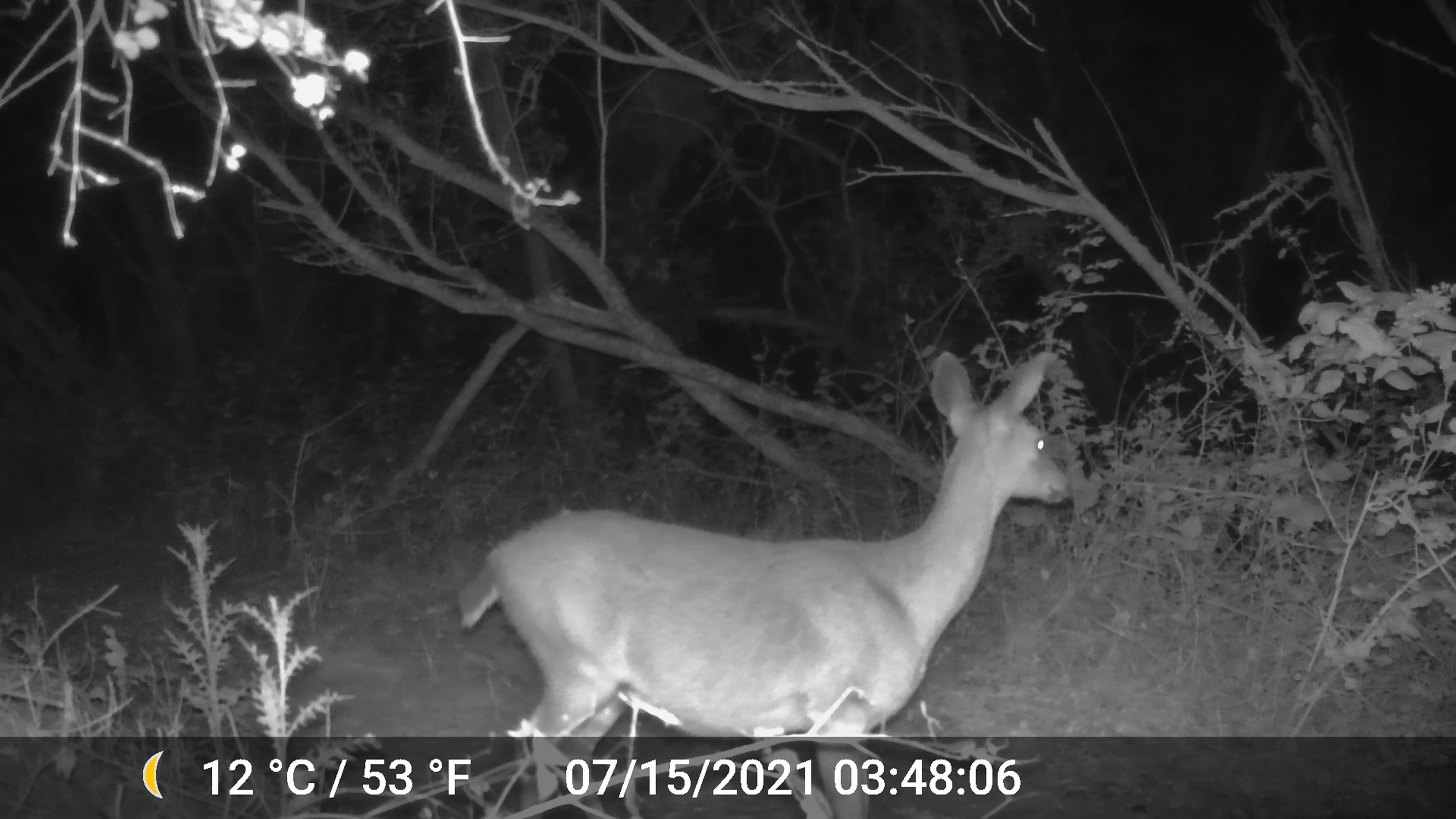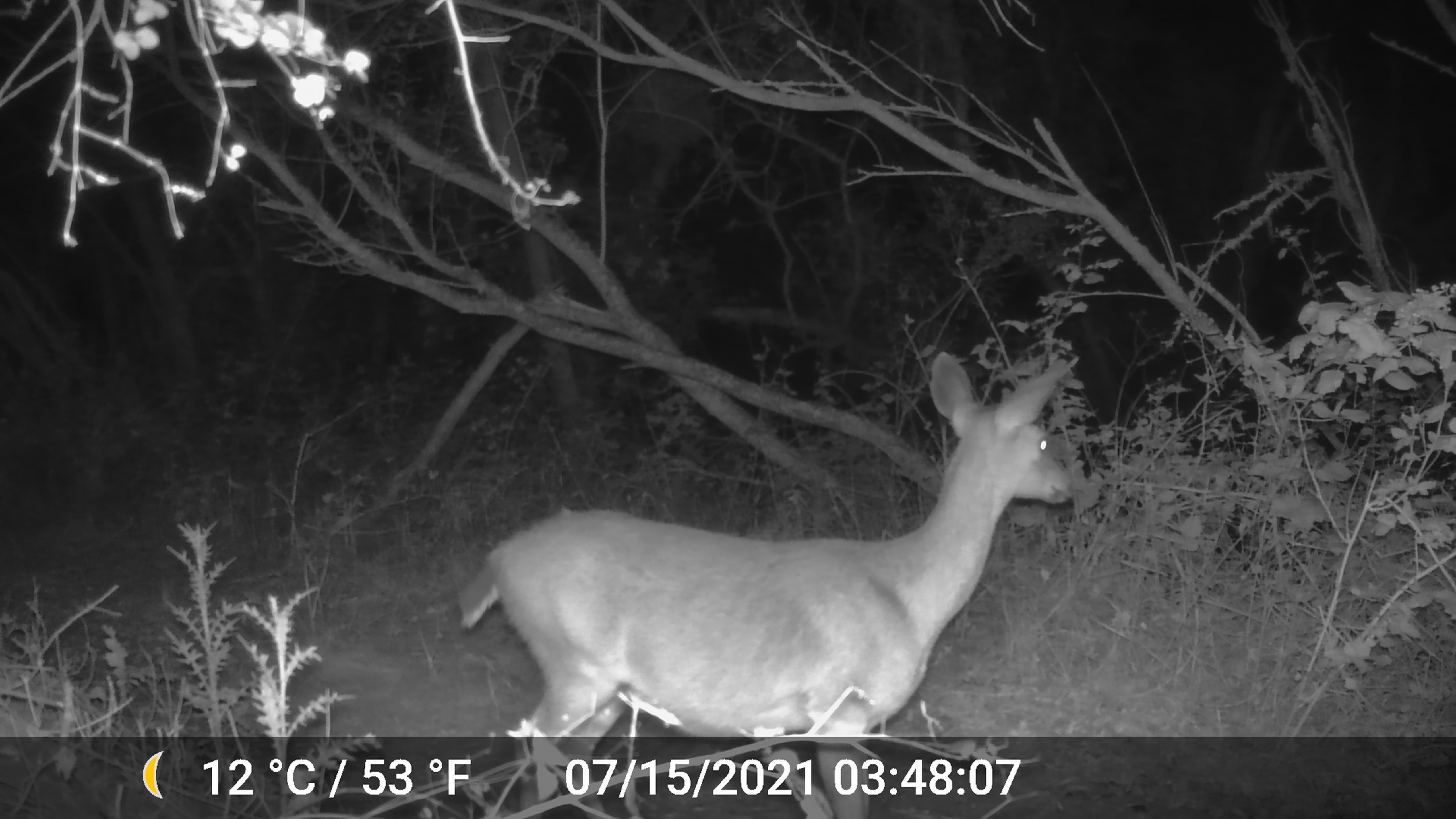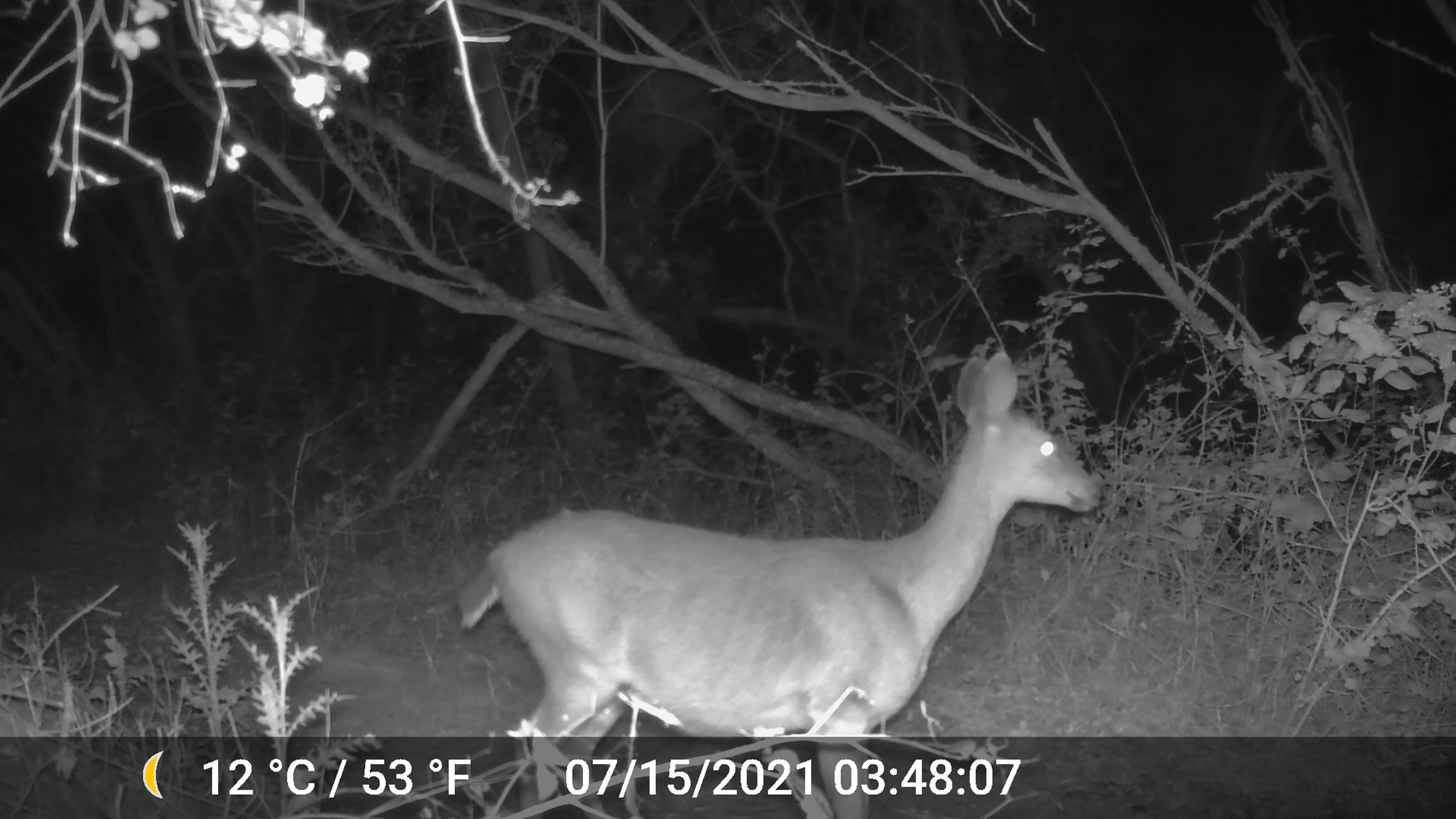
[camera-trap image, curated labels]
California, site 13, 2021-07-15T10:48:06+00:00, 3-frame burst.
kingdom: Animalia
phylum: Chordata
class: Mammalia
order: Artiodactyla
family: Cervidae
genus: Odocoileus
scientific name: Odocoileus hemionus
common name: mule deer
Mule deer (Odocoileus hemionus).